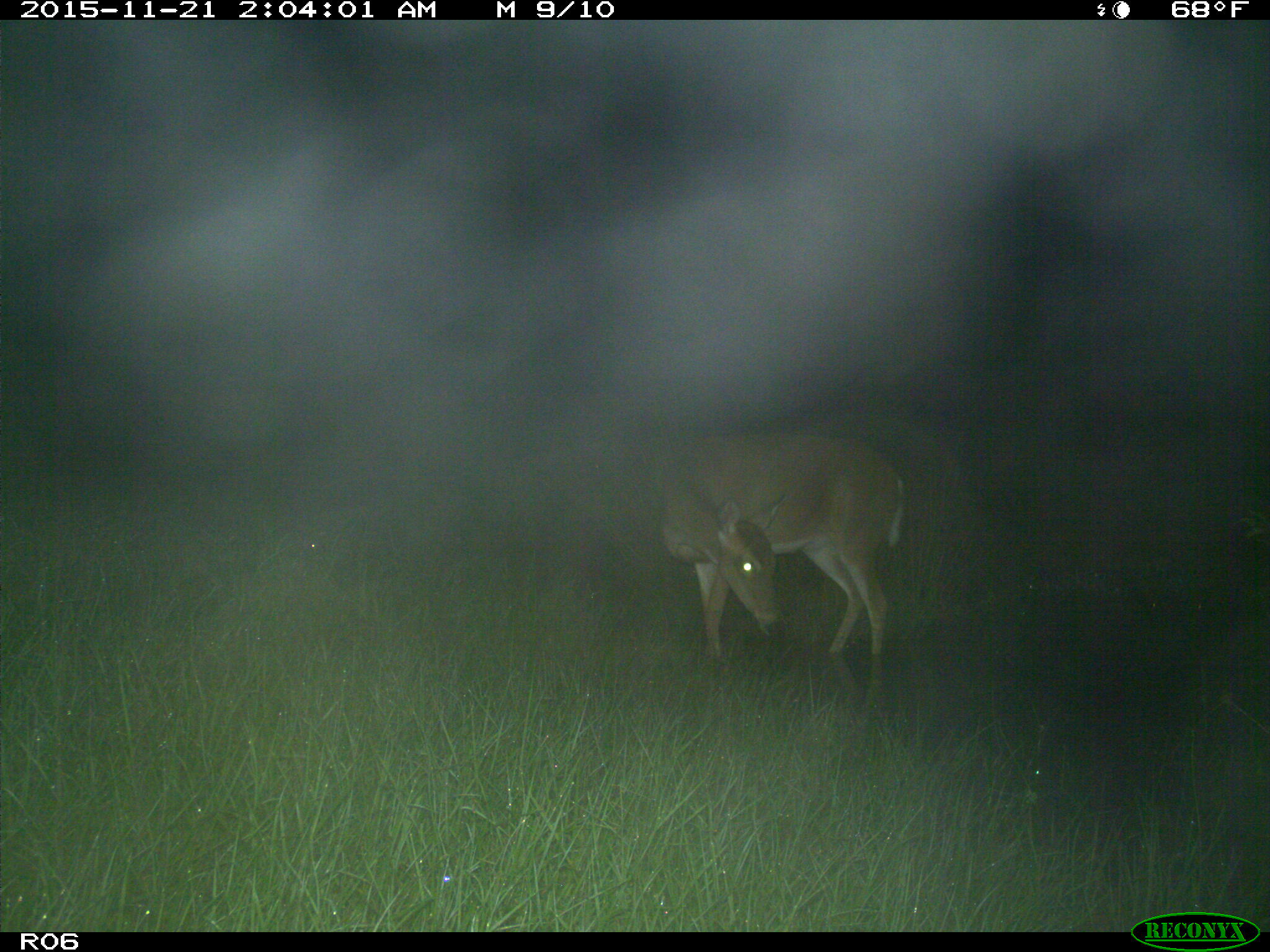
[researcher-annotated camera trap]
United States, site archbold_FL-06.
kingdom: Animalia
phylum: Chordata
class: Mammalia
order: Artiodactyla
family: Cervidae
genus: Odocoileus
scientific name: Odocoileus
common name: deer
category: unidentified deer